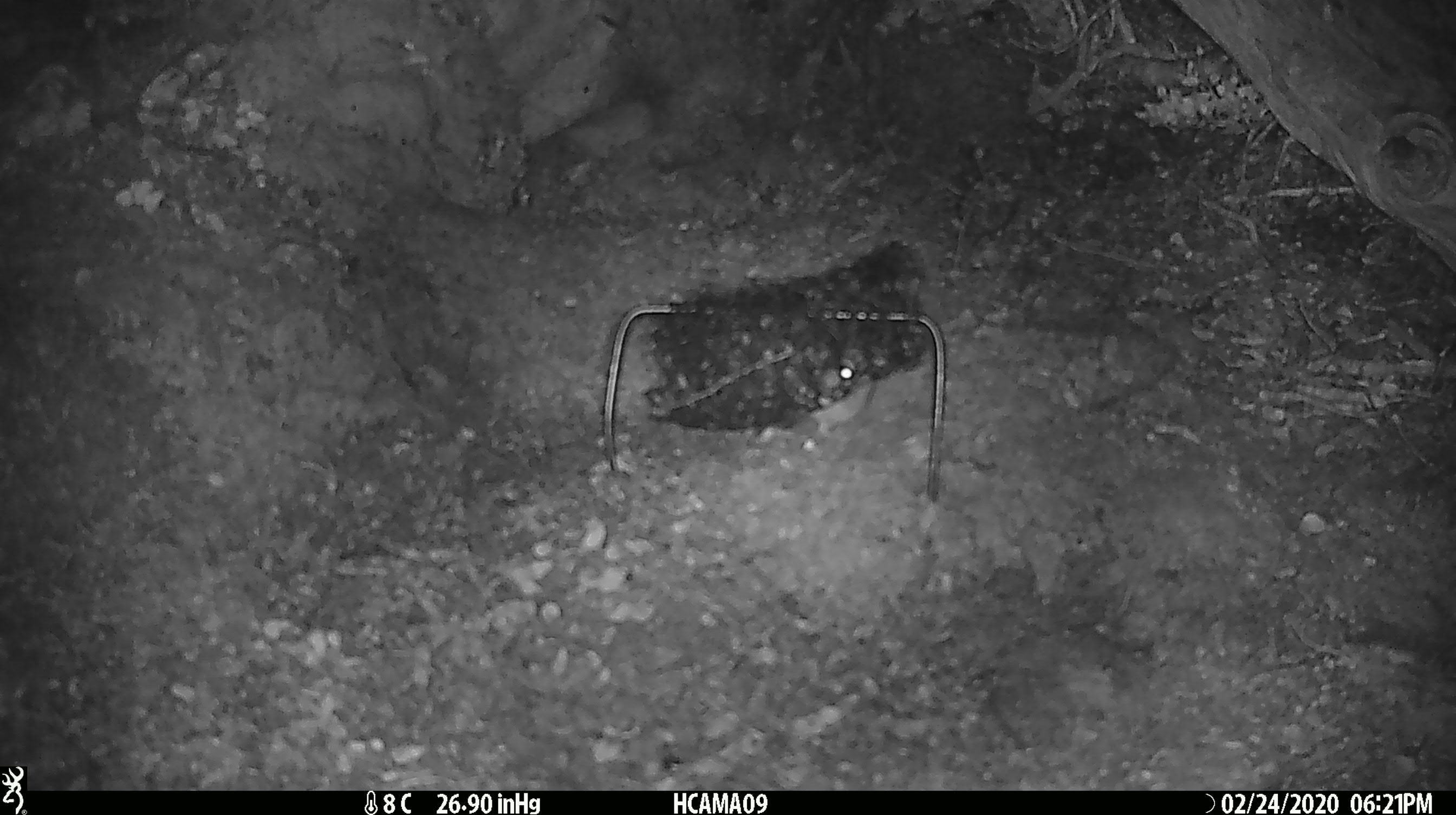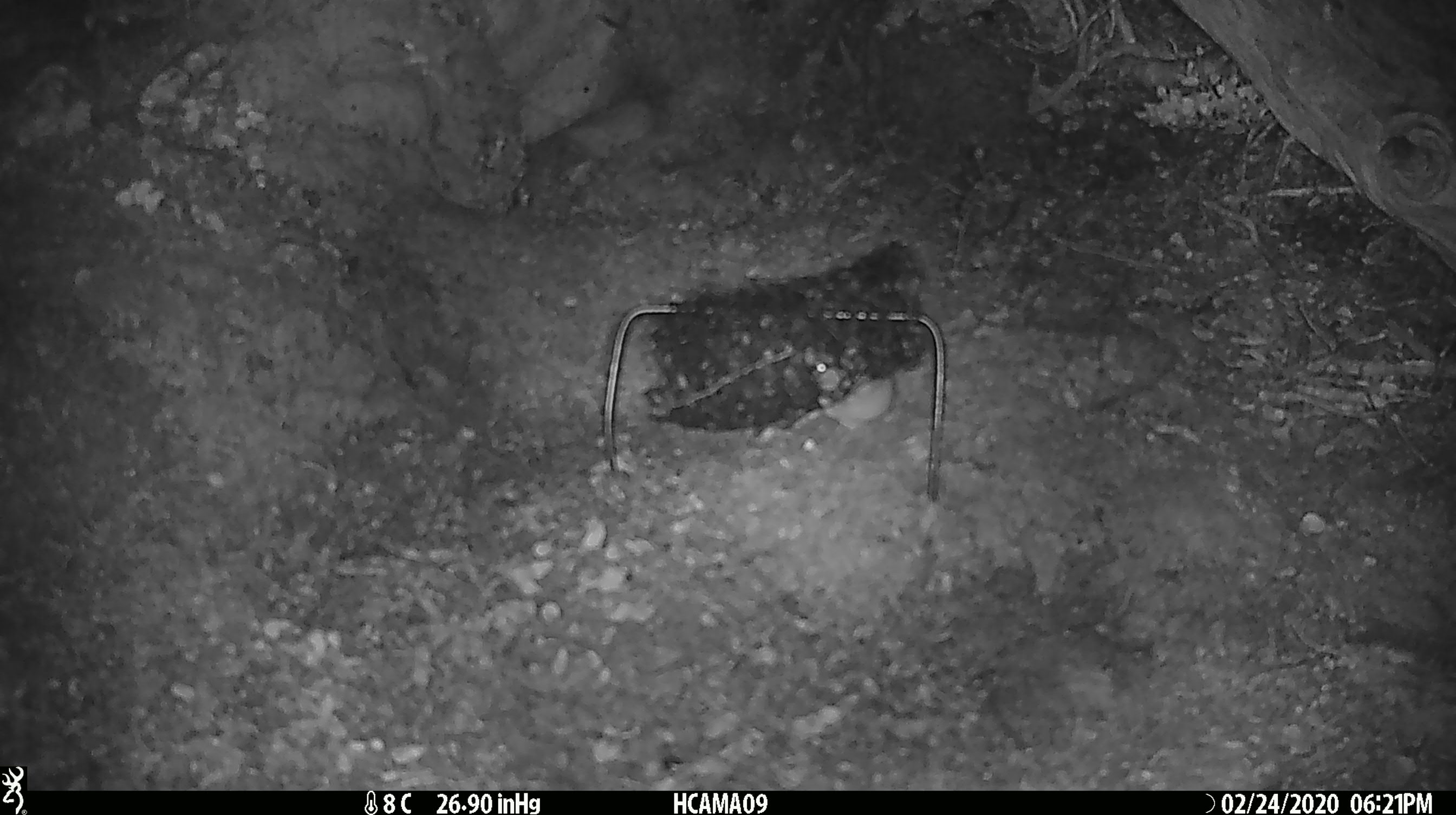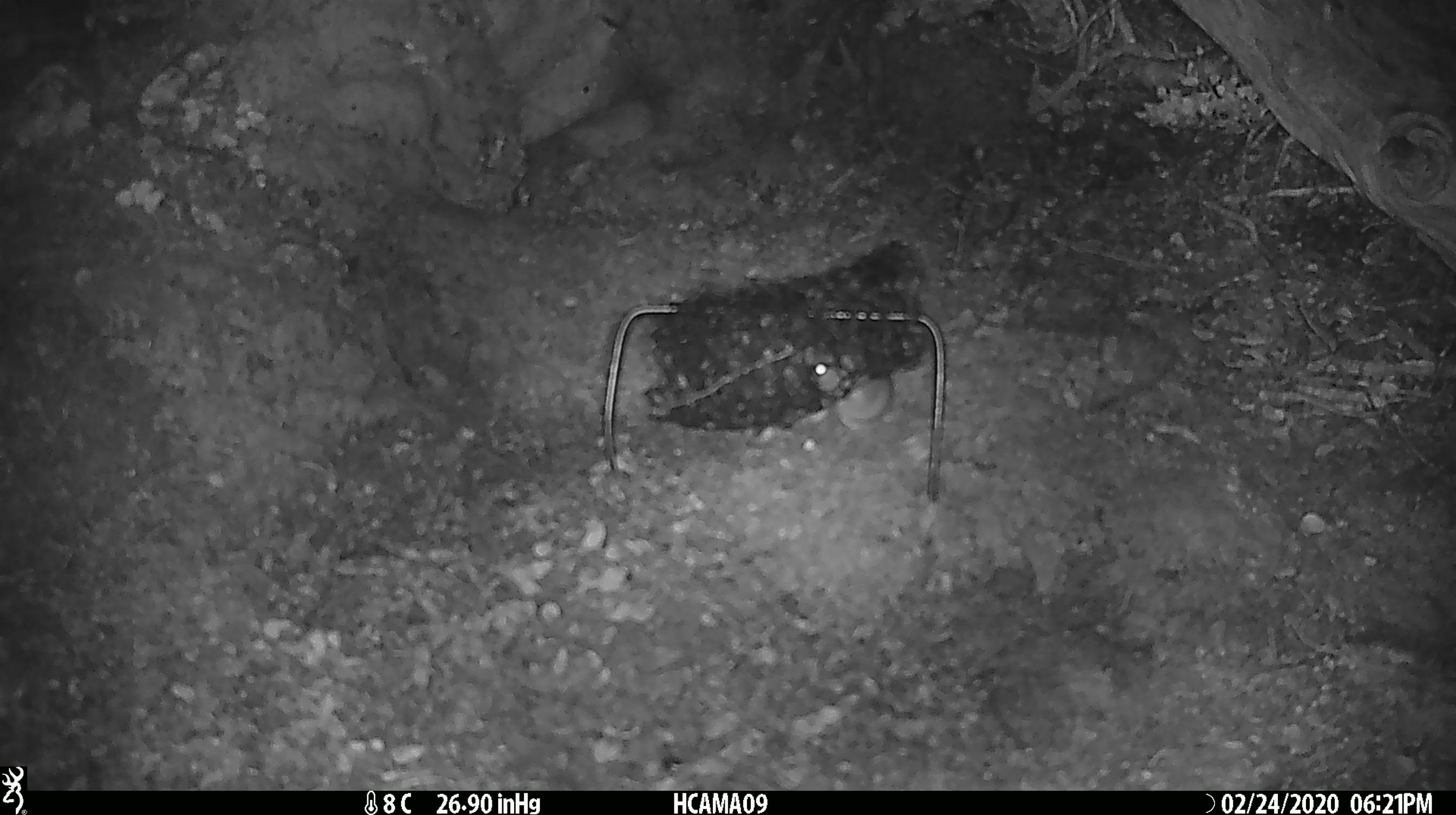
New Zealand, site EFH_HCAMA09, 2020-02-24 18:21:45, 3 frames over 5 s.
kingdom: Animalia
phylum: Chordata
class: Mammalia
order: Rodentia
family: Muridae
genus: Mus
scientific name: Mus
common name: mouse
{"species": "mouse (Mus)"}